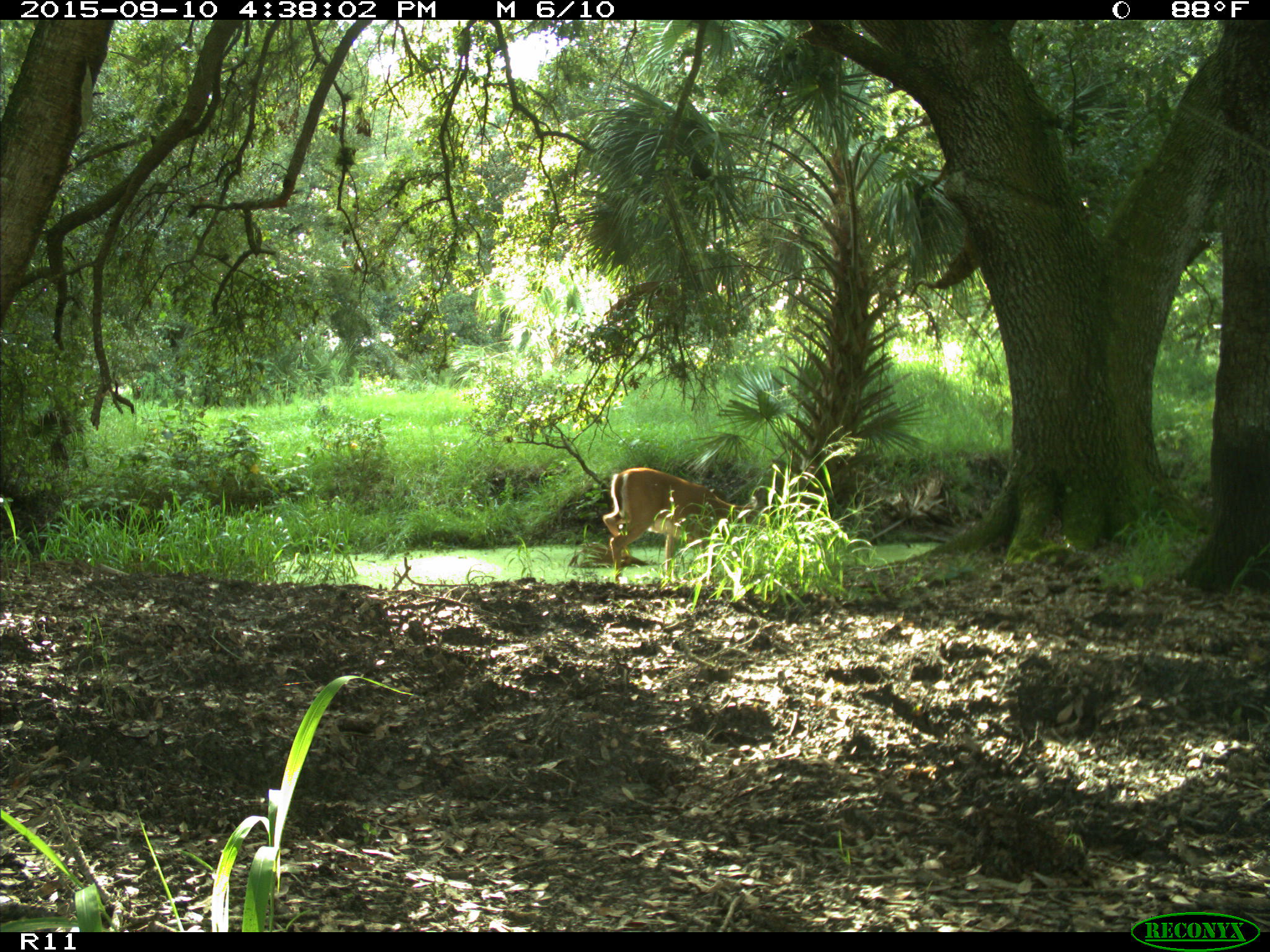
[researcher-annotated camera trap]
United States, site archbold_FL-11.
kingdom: Animalia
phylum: Chordata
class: Mammalia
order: Artiodactyla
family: Cervidae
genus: Odocoileus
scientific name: Odocoileus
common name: deer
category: unidentified deer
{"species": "unidentified deer (deer) (Odocoileus)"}